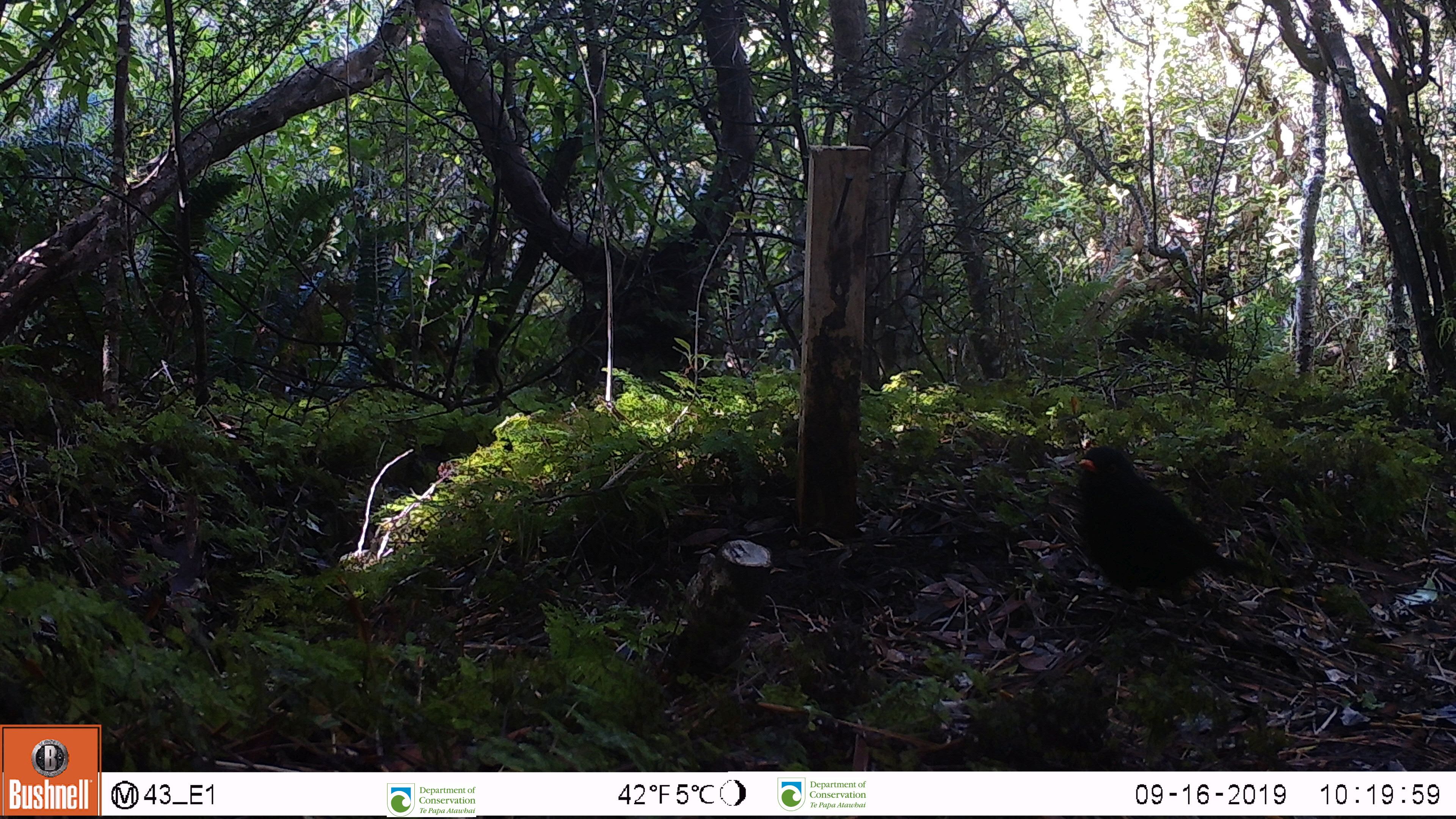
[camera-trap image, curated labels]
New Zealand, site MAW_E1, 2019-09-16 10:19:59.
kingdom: Animalia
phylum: Chordata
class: Aves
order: Passeriformes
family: Turdidae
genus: Turdus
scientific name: Turdus merula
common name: eurasian blackbird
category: blackbird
Blackbird (eurasian blackbird) (Turdus merula).